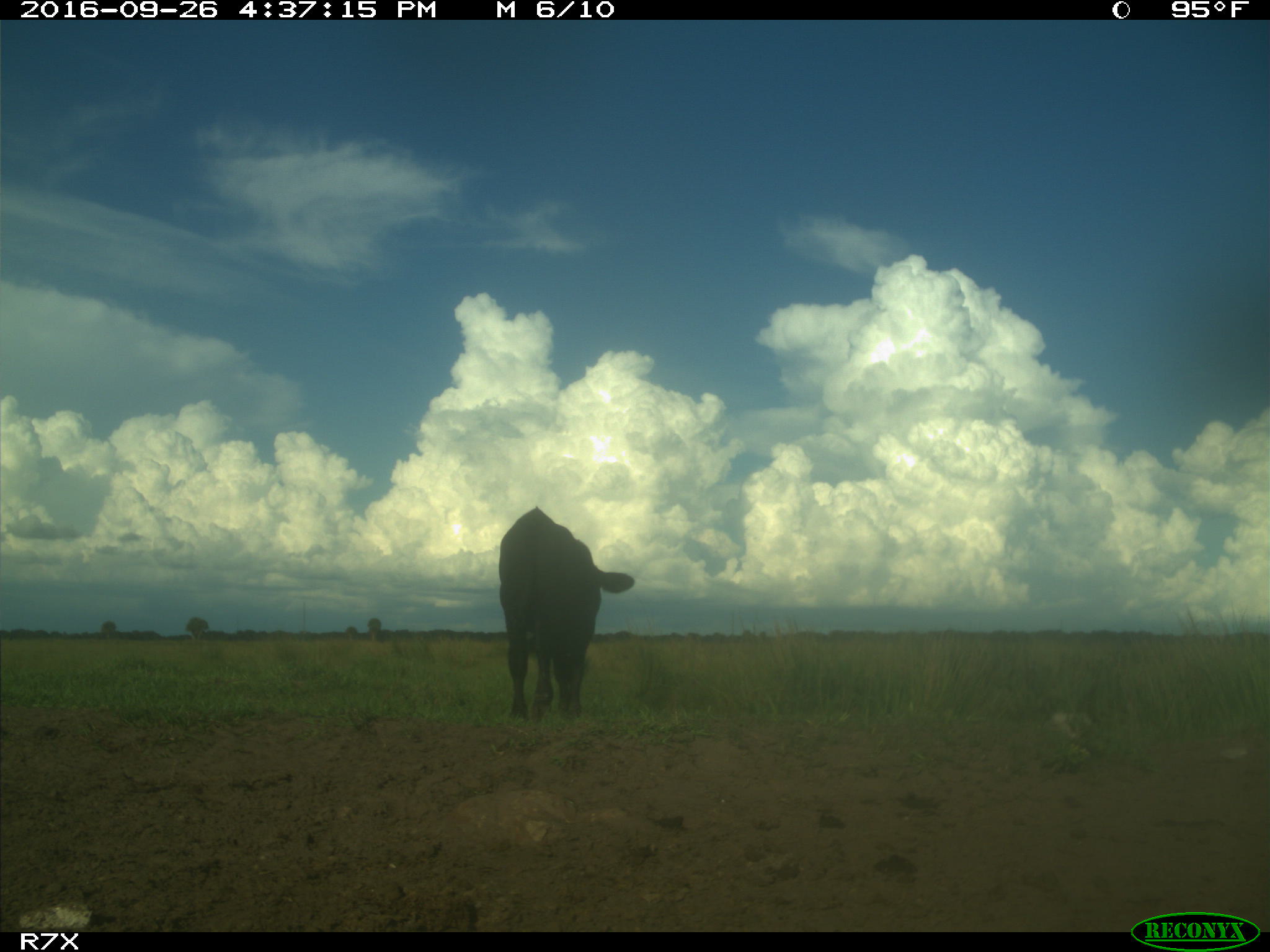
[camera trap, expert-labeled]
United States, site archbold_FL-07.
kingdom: Animalia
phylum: Chordata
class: Mammalia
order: Artiodactyla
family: Bovidae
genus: Bos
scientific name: Bos taurus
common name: domestic cow